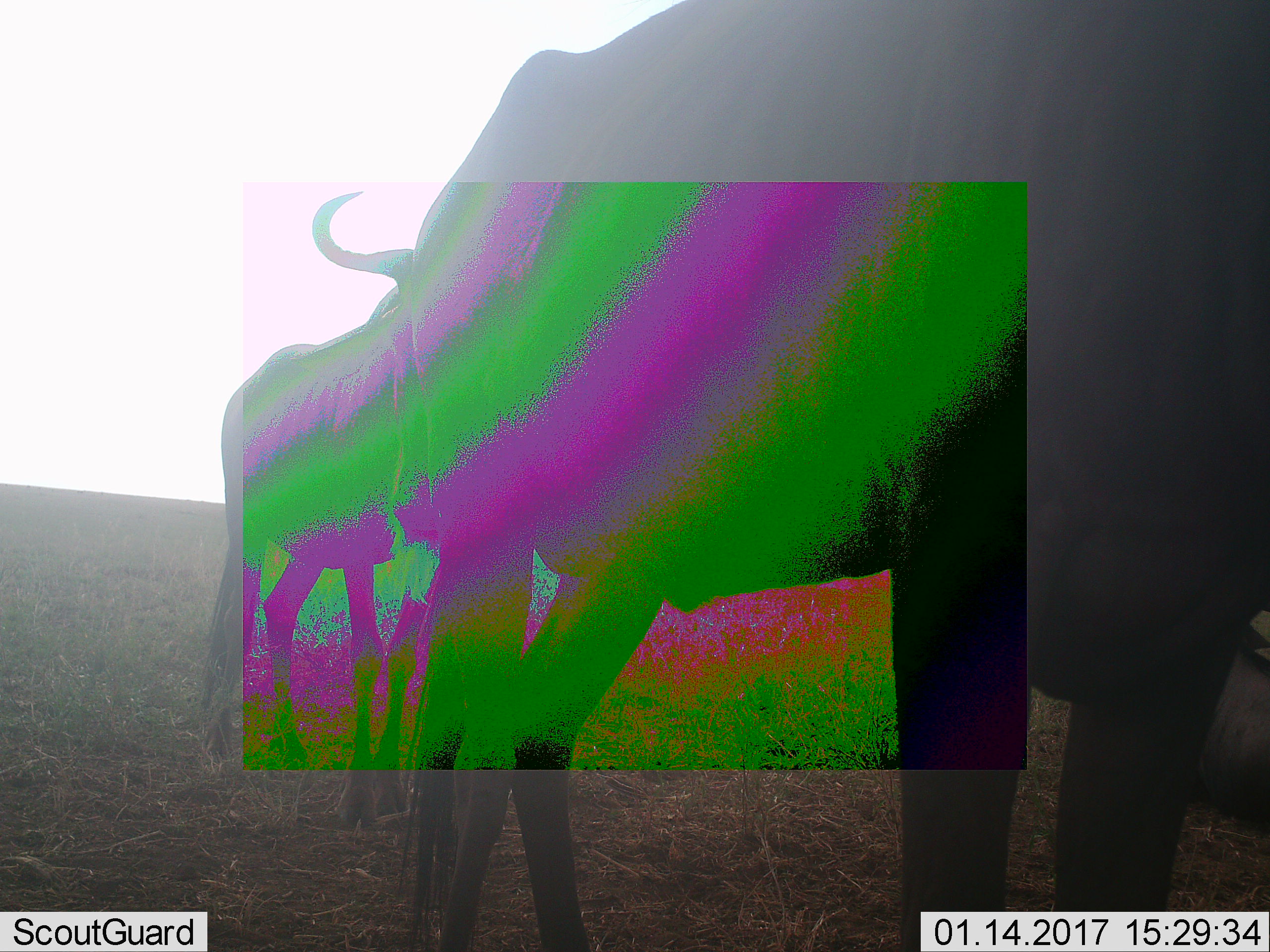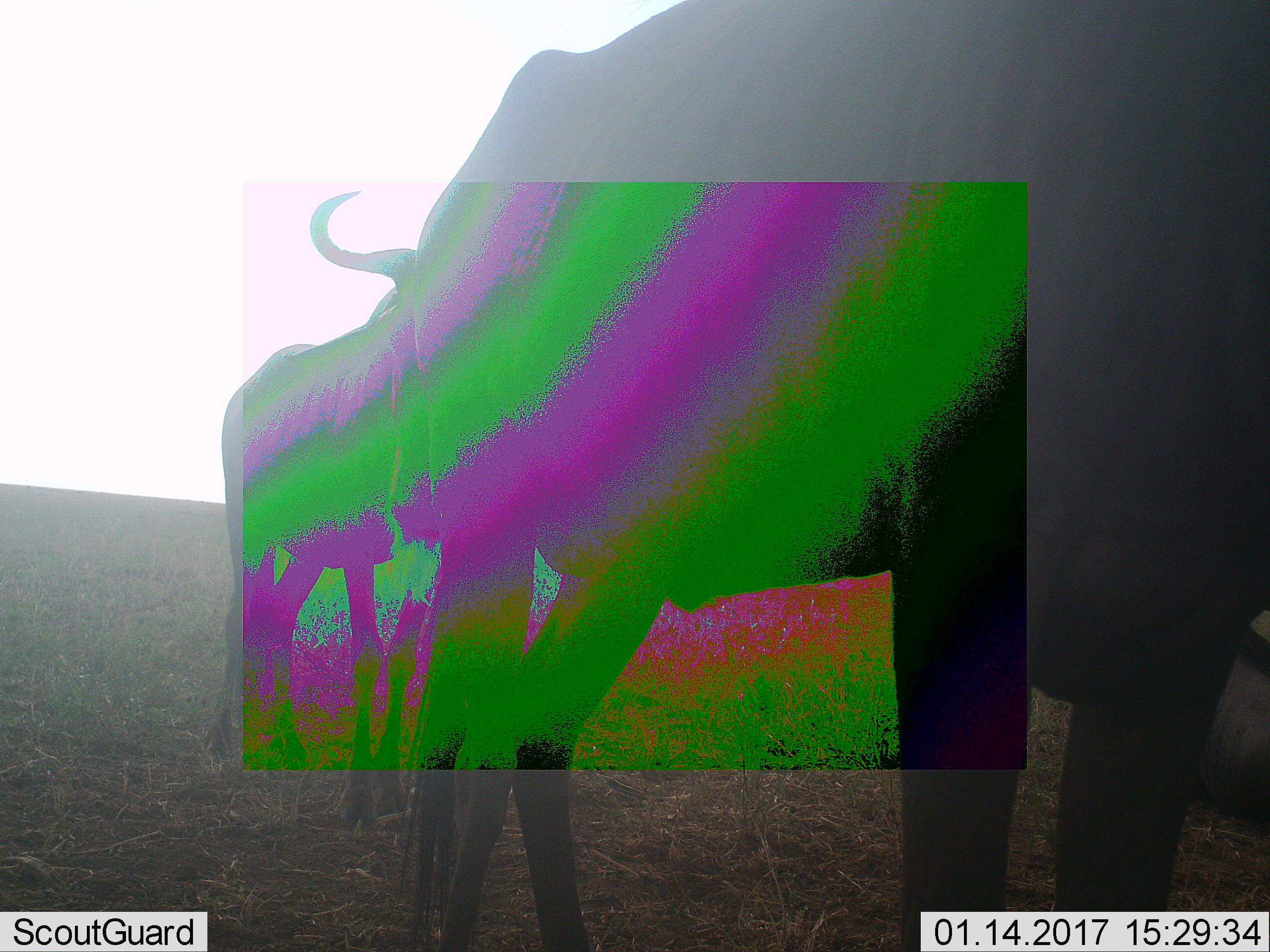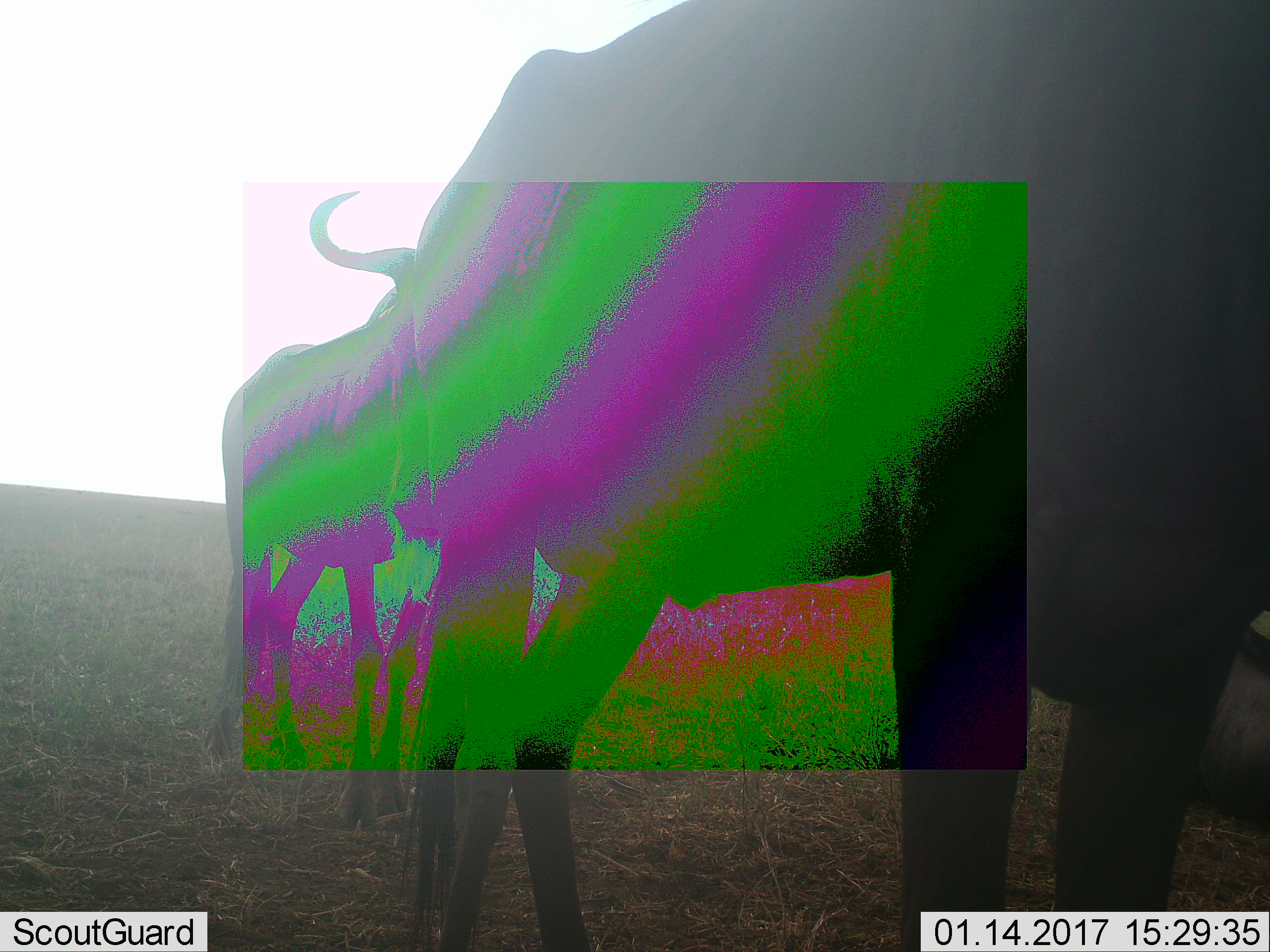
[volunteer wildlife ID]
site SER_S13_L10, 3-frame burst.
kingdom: Animalia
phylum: Chordata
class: Mammalia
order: Artiodactyla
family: Bovidae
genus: Connochaetes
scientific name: Connochaetes taurinus taurinus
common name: blue wildebeest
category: wildebeestblue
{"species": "wildebeestblue (blue wildebeest) (Connochaetes taurinus taurinus)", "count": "3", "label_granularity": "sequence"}